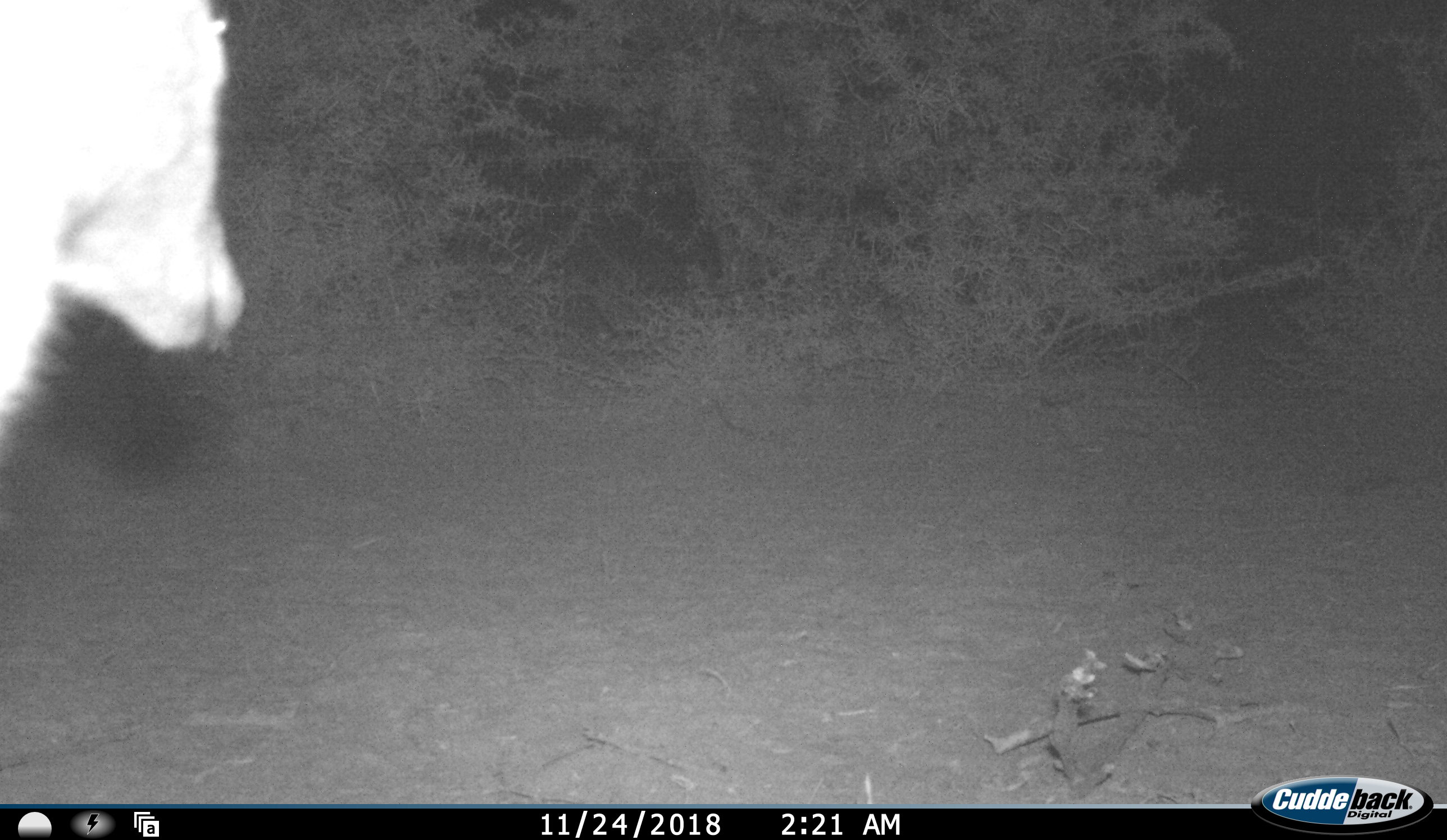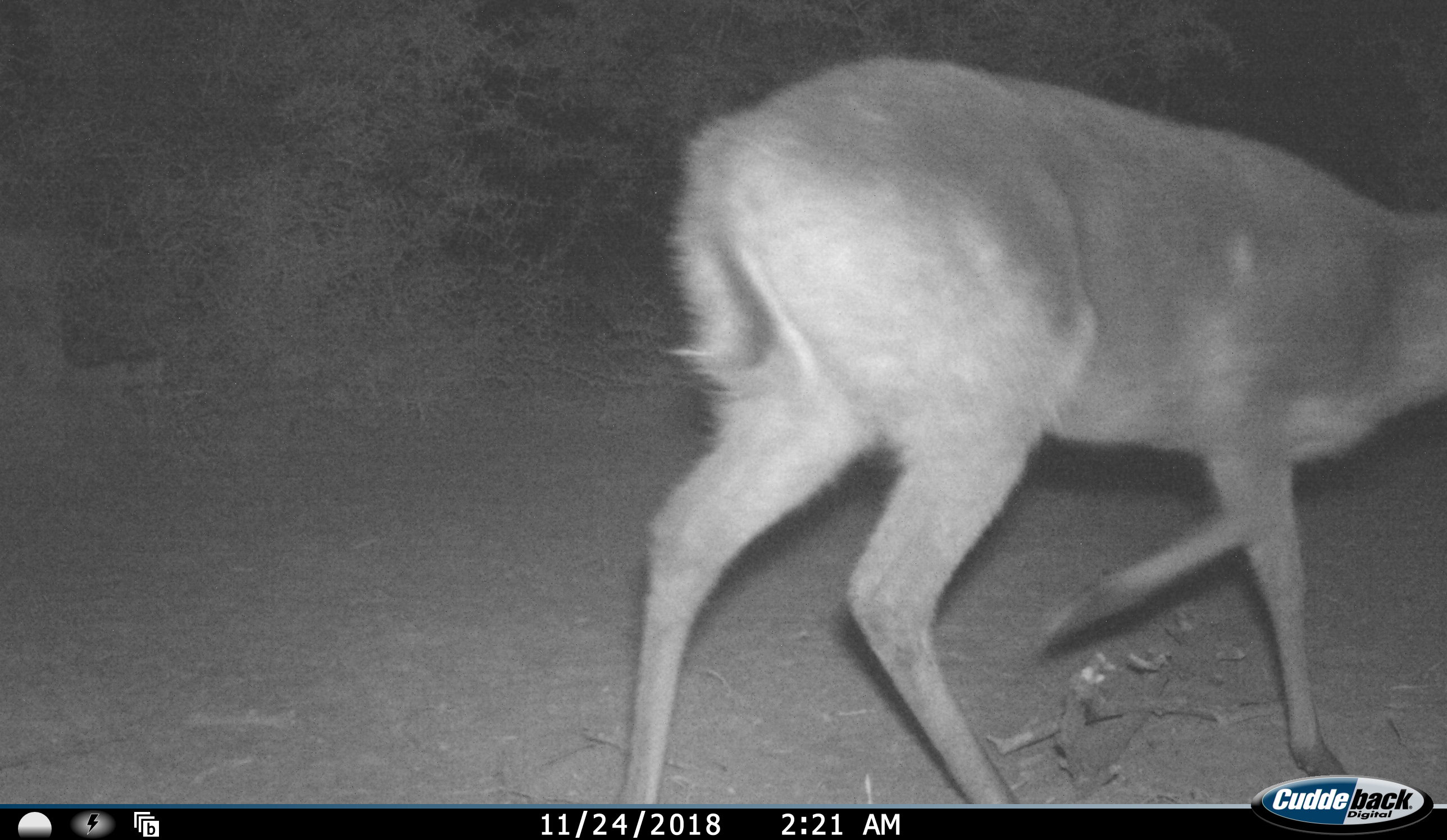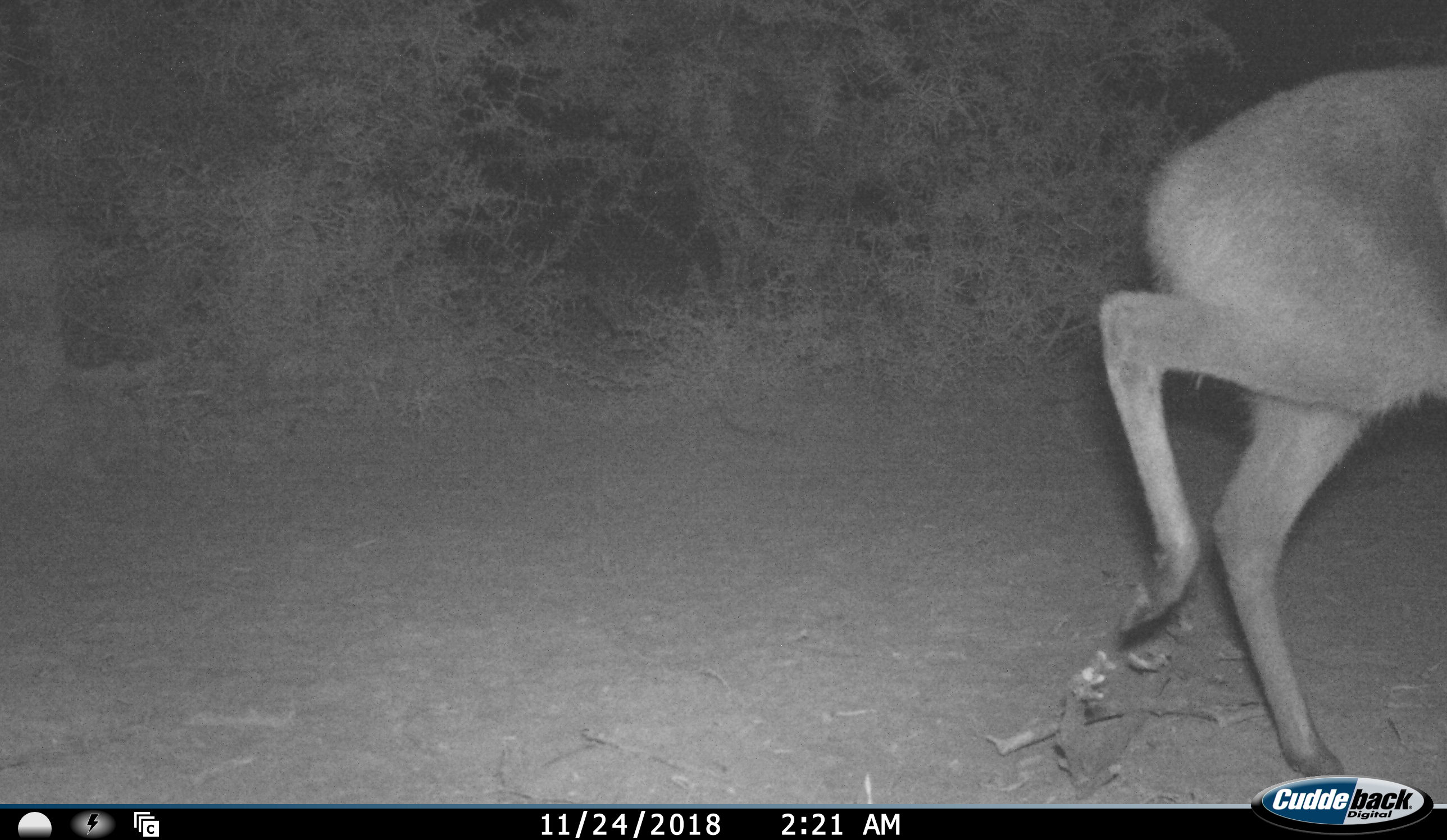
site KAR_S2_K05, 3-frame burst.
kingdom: Animalia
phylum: Chordata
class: Mammalia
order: Artiodactyla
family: Bovidae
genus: Sylvicapra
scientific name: Sylvicapra grimmia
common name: common duiker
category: duikercommongrey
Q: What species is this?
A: Duikercommongrey (common duiker) (Sylvicapra grimmia).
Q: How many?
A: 1.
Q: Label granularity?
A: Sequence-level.